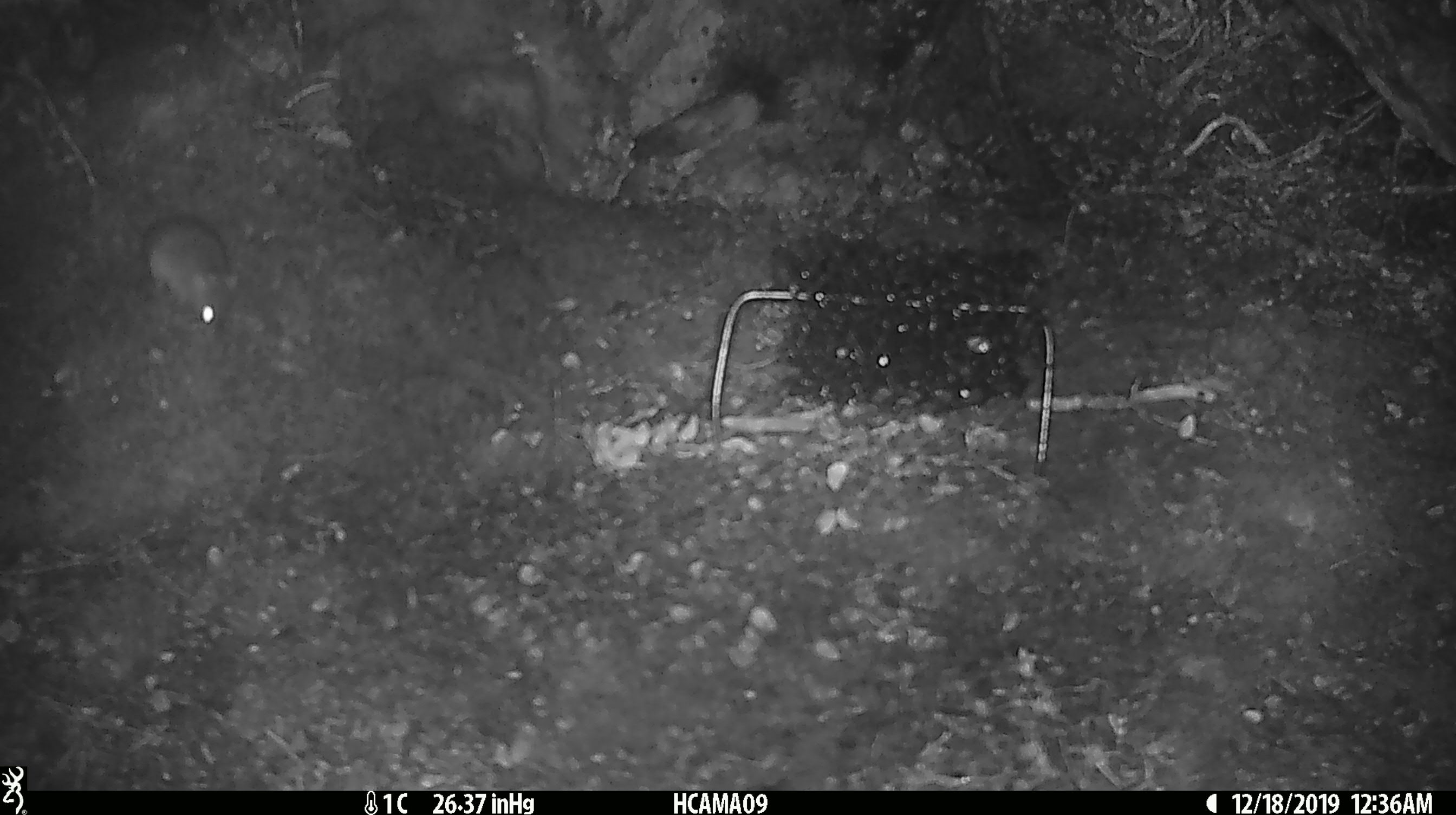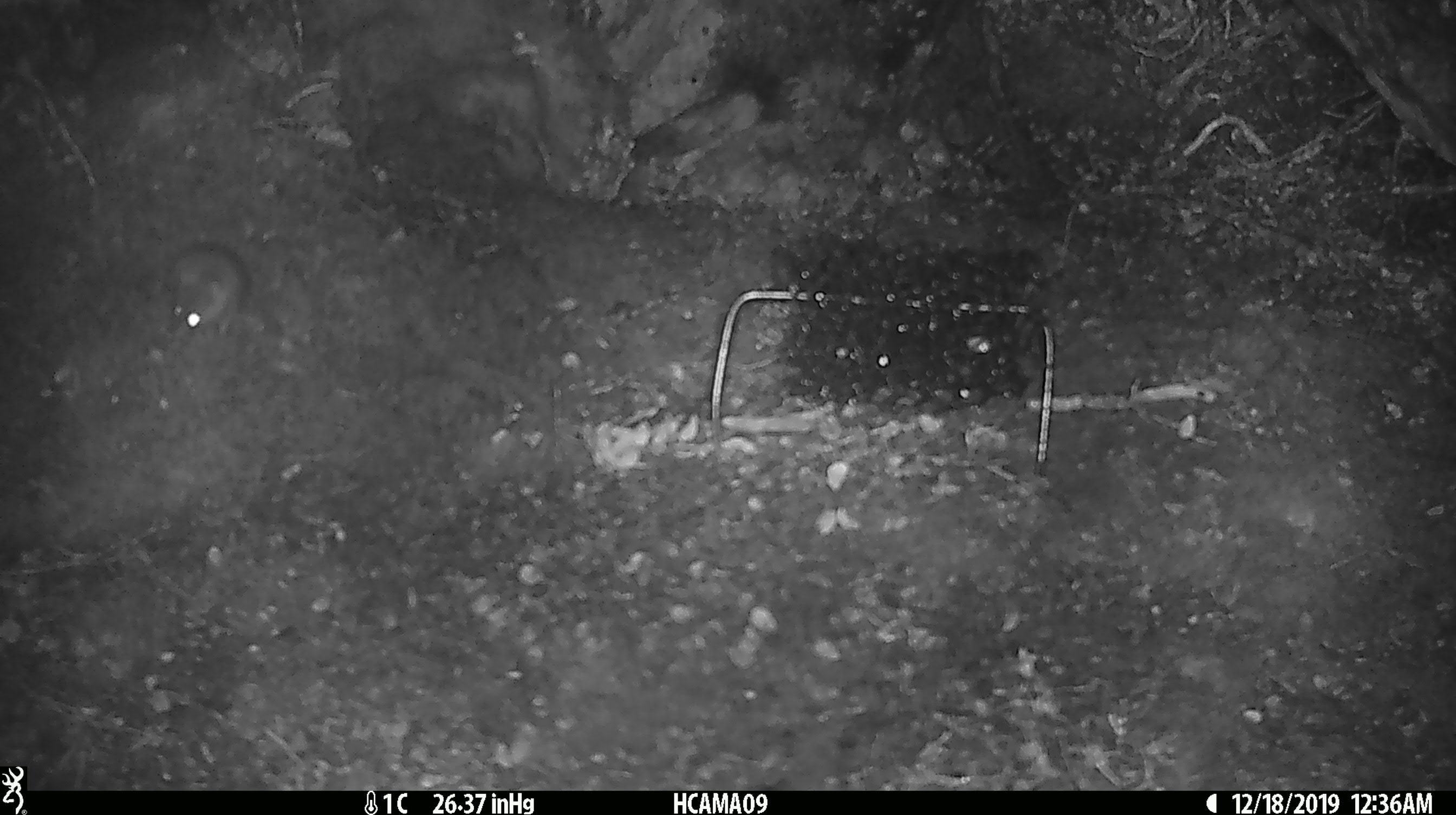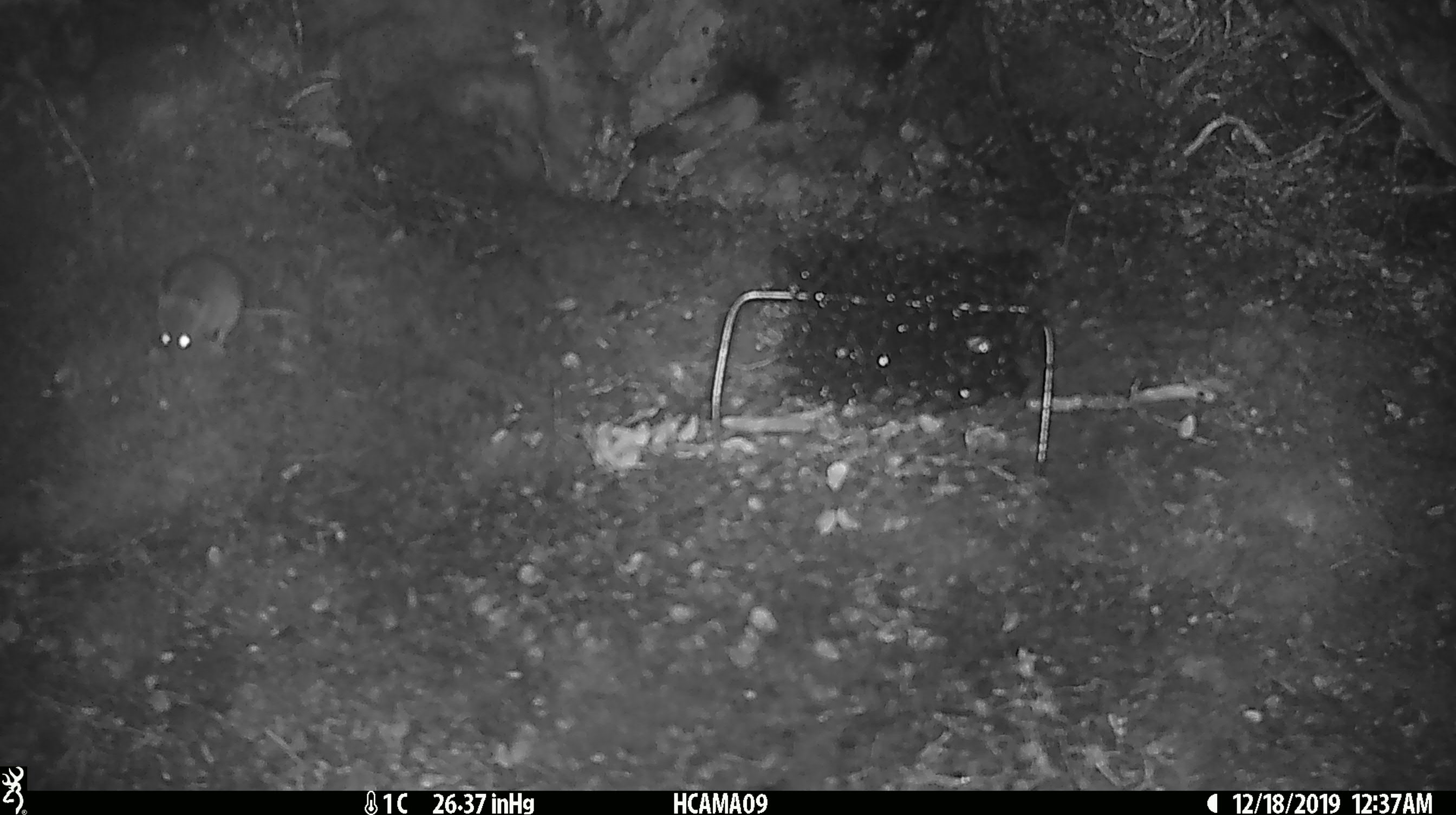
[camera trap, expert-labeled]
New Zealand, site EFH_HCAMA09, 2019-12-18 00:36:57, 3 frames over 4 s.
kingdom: Animalia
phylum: Chordata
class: Mammalia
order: Rodentia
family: Muridae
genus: Mus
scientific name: Mus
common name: mouse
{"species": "mouse (Mus)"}